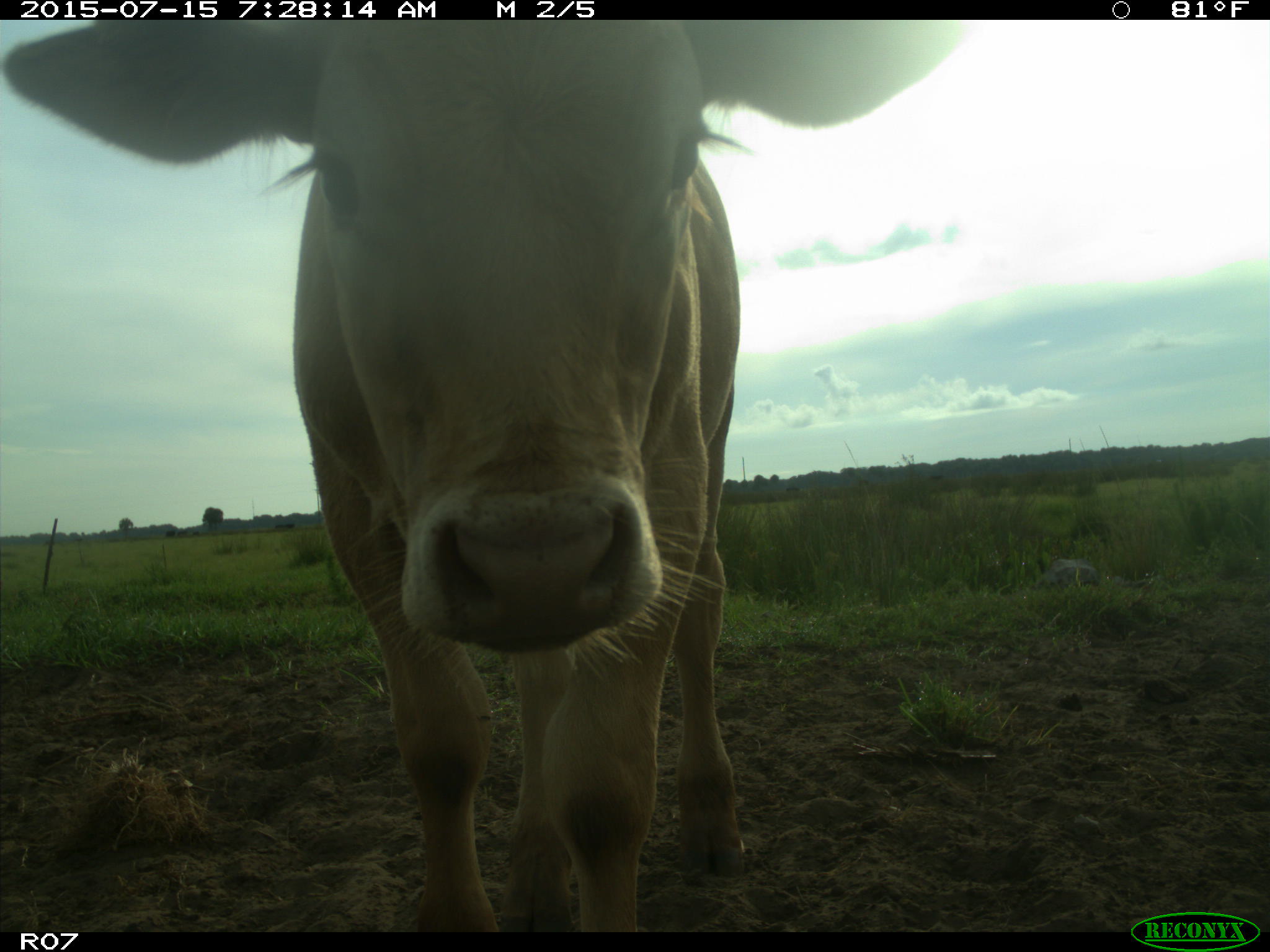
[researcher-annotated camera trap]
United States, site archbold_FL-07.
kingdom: Animalia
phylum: Chordata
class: Mammalia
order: Artiodactyla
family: Bovidae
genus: Bos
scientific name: Bos taurus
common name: domestic cow